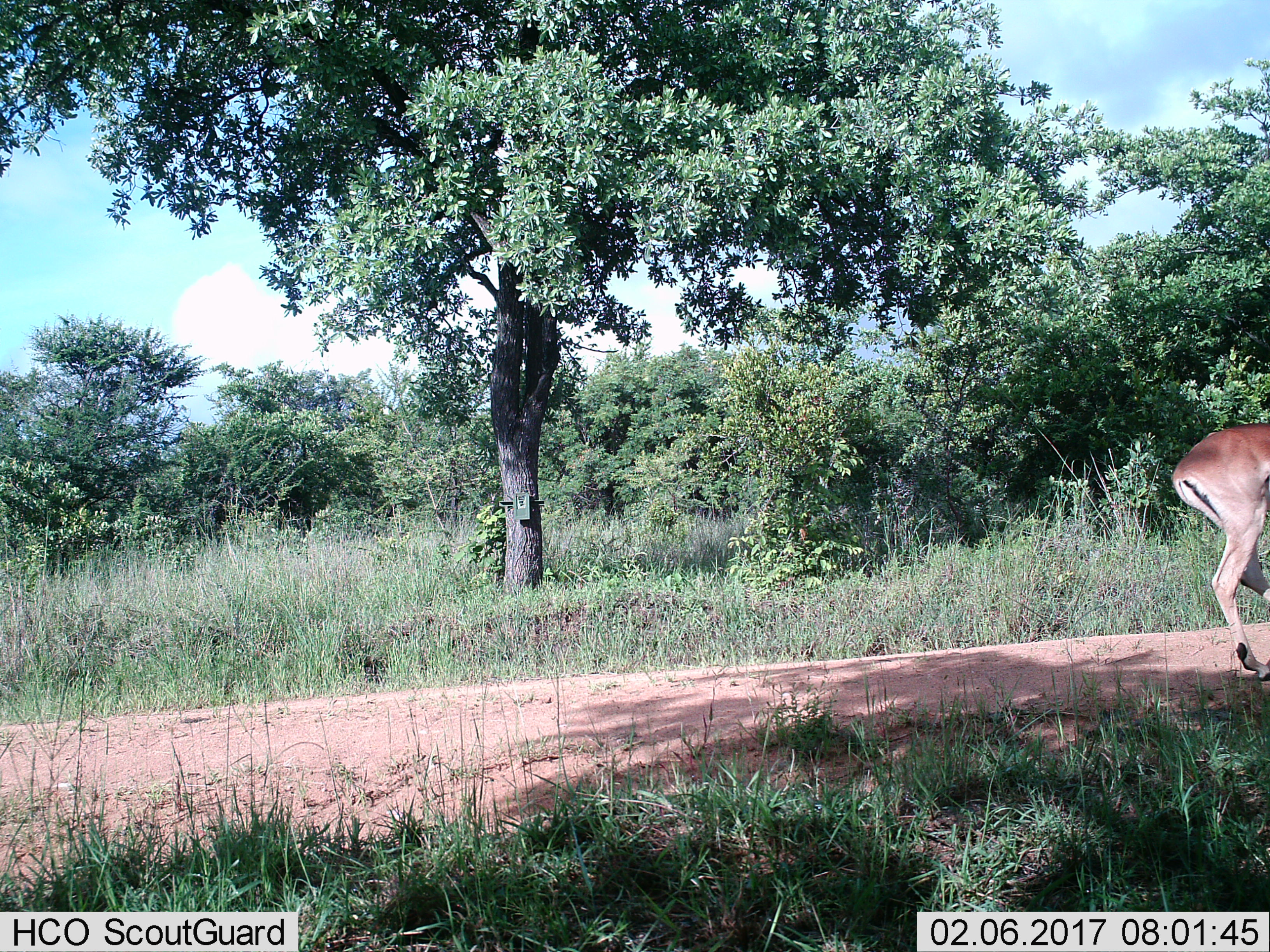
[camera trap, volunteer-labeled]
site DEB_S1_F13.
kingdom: Animalia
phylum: Chordata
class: Mammalia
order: Artiodactyla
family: Bovidae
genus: Aepyceros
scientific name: Aepyceros melampus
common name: impala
Impala (Aepyceros melampus), count 1. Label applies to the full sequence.